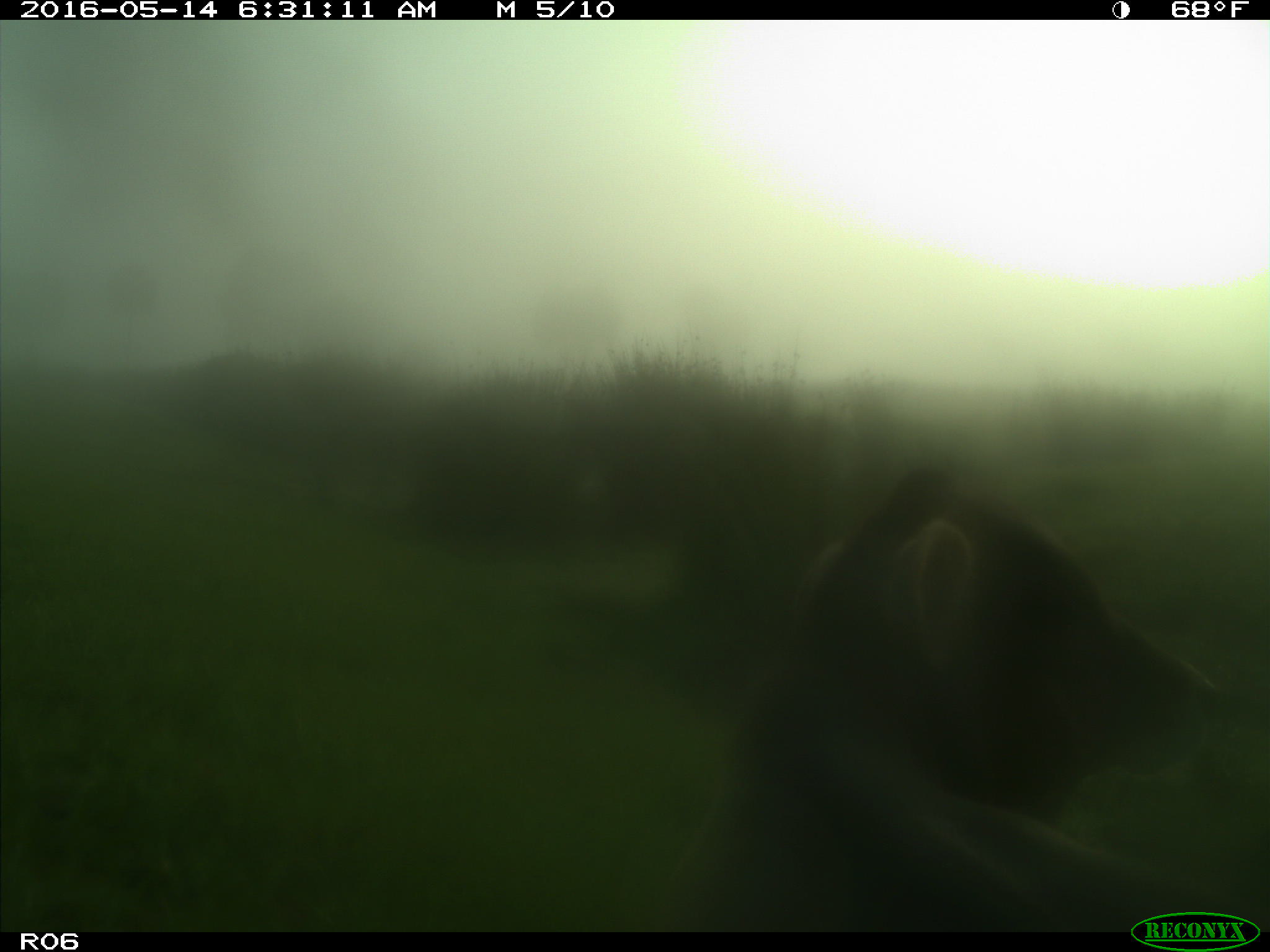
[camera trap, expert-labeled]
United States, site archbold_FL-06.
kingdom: Animalia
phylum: Chordata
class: Mammalia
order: Artiodactyla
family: Bovidae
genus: Bos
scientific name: Bos taurus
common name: domestic cow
Bos taurus (domestic cow).